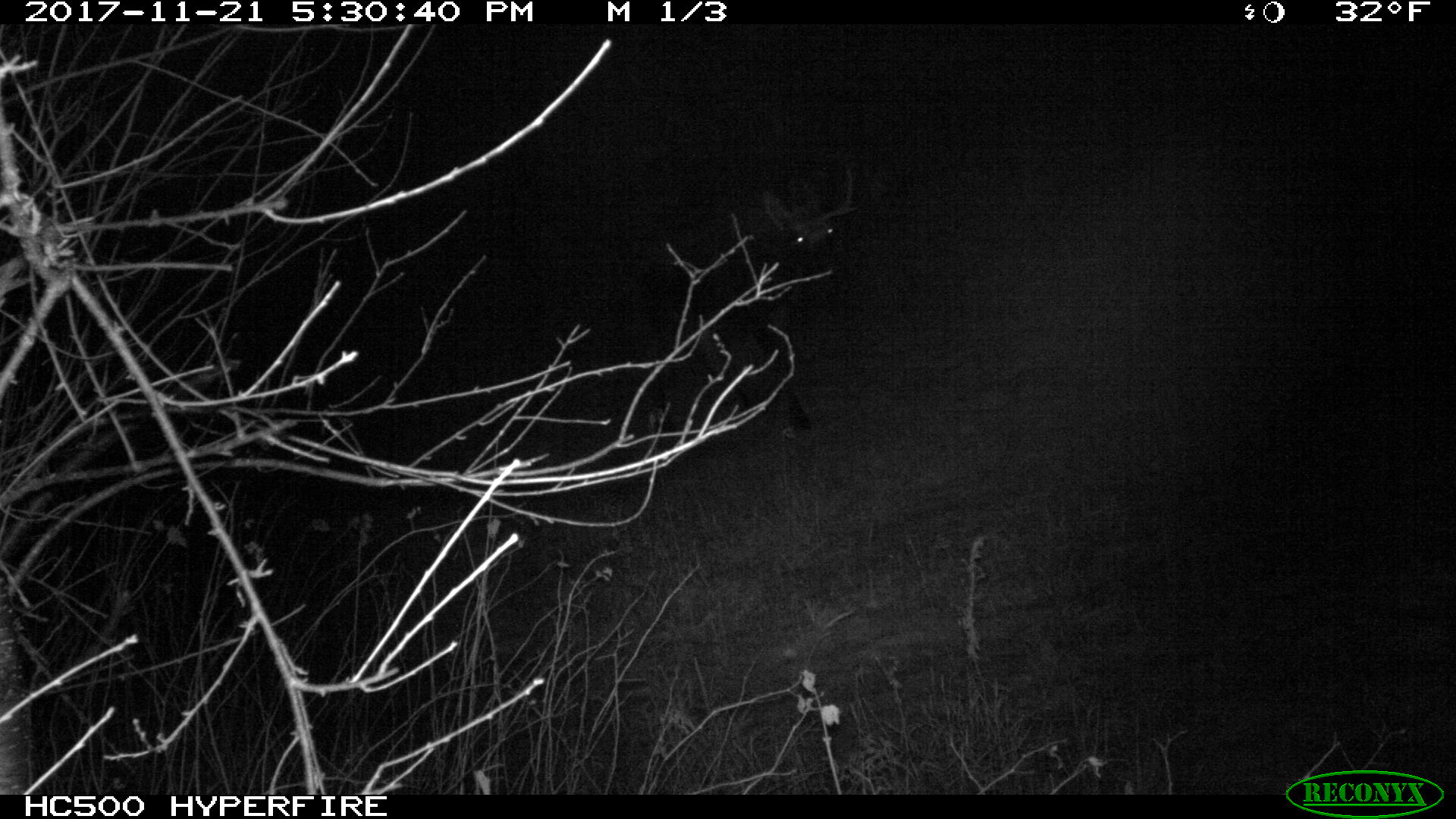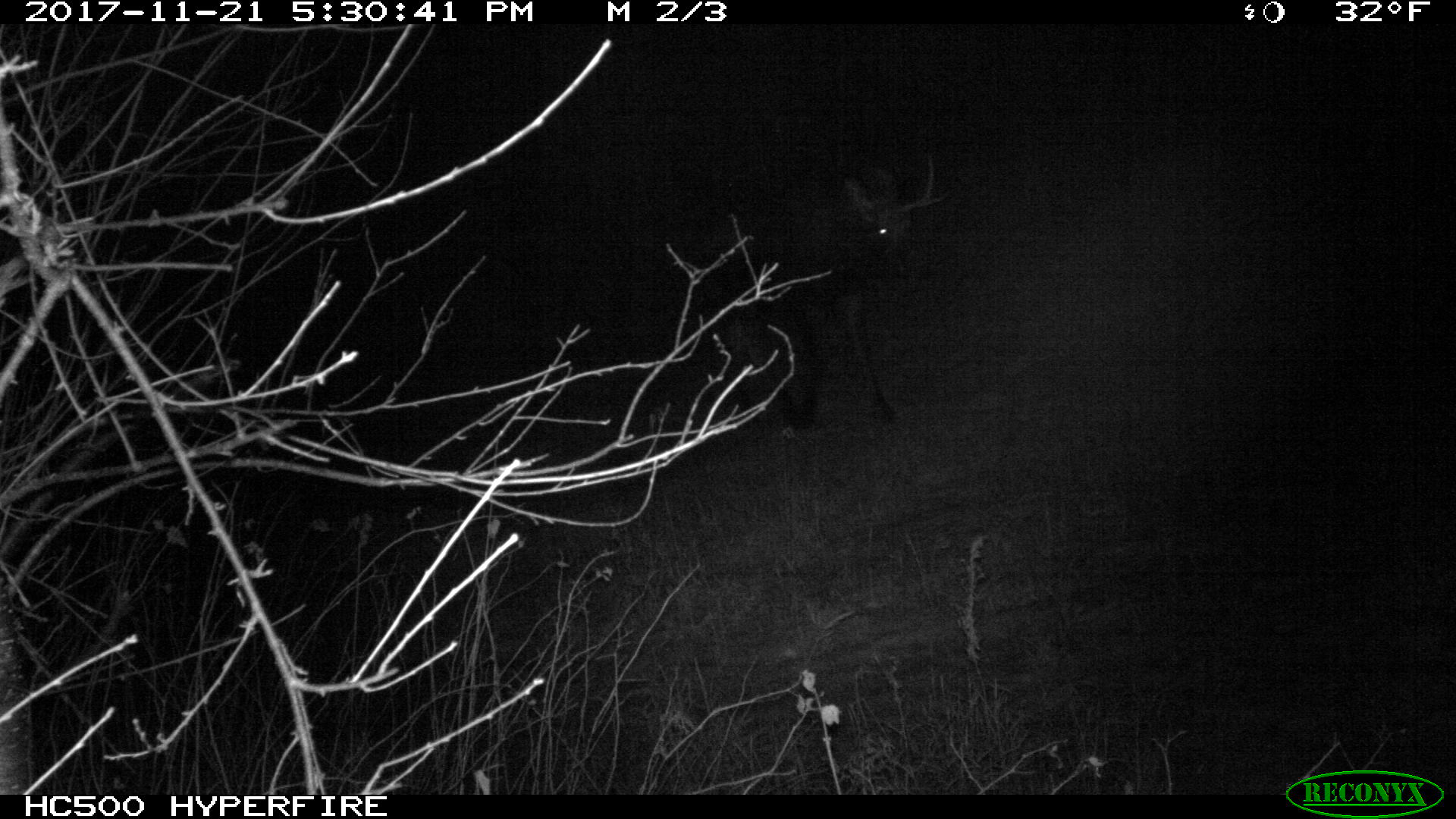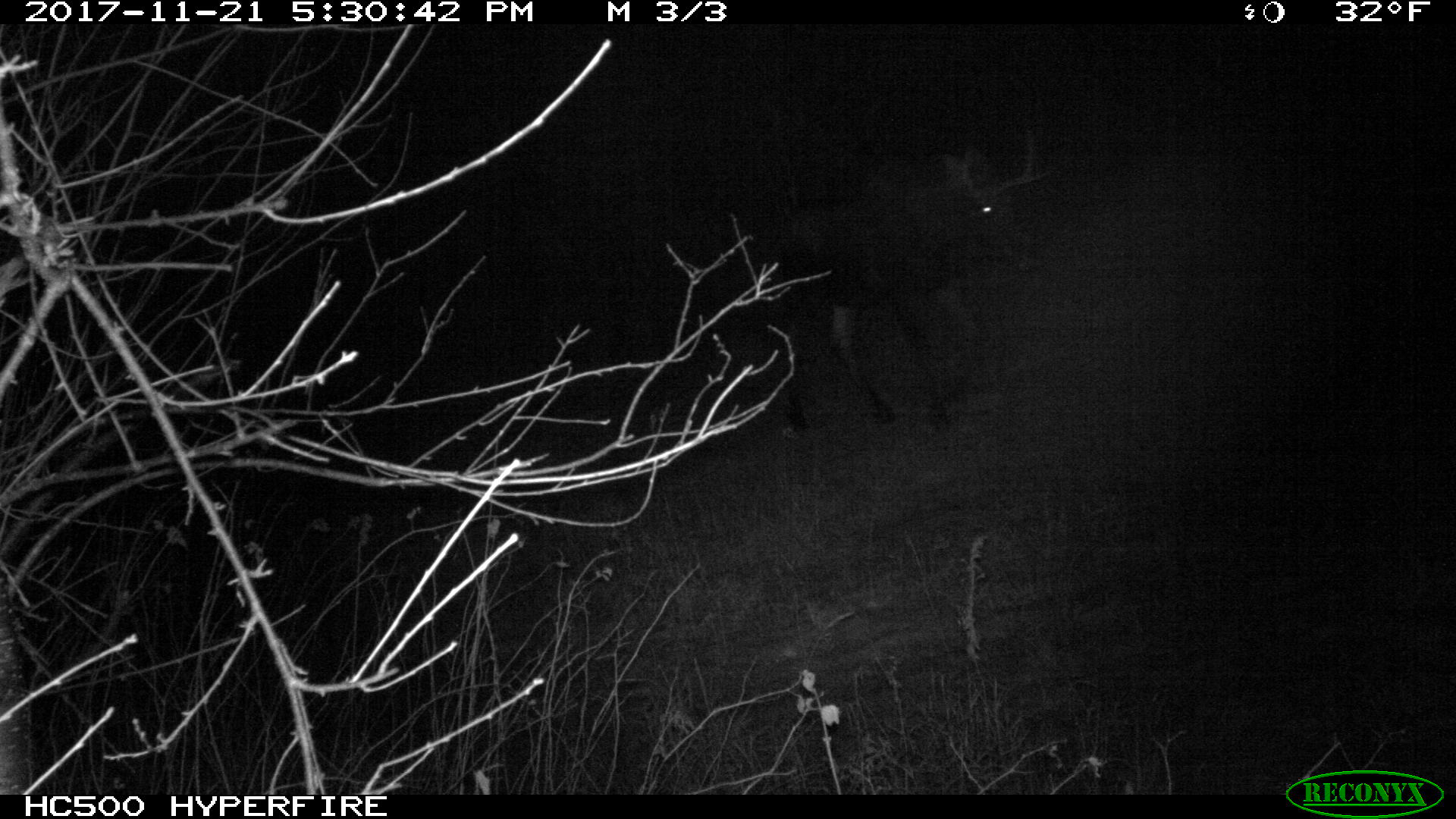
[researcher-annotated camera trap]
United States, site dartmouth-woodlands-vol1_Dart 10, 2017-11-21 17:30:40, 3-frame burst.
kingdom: Animalia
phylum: Chordata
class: Mammalia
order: Artiodactyla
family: Cervidae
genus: Alces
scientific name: Alces alces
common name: moose